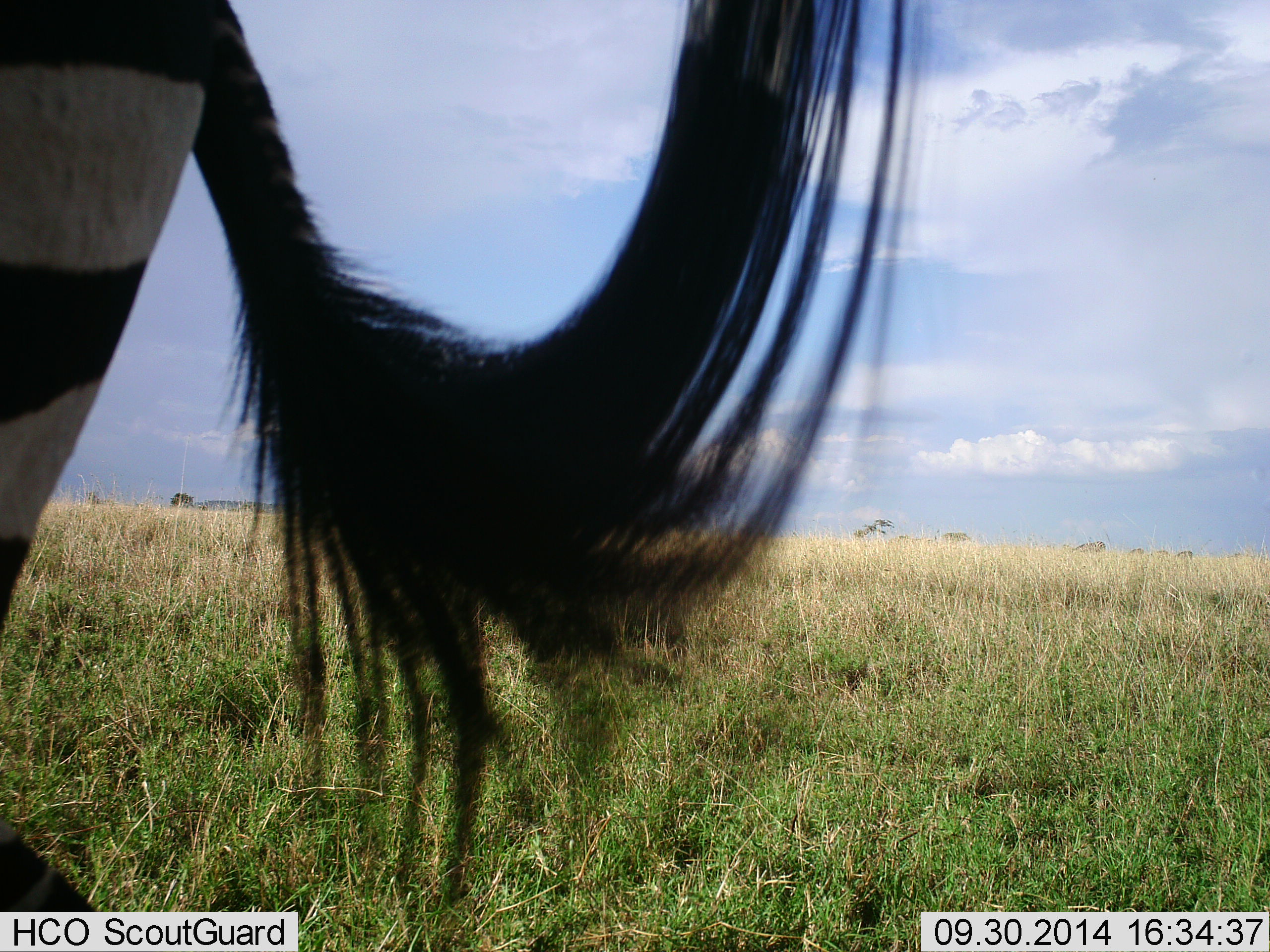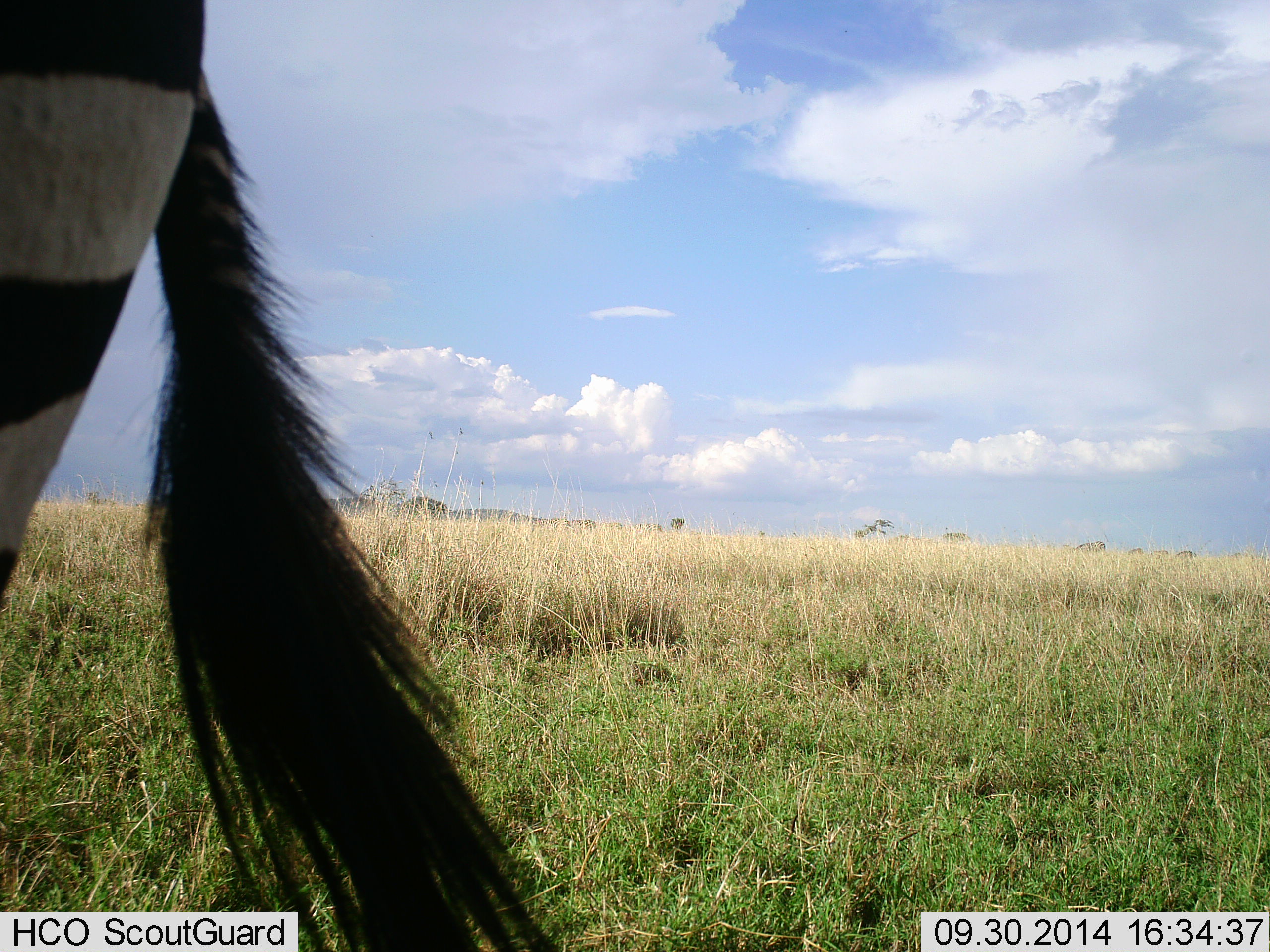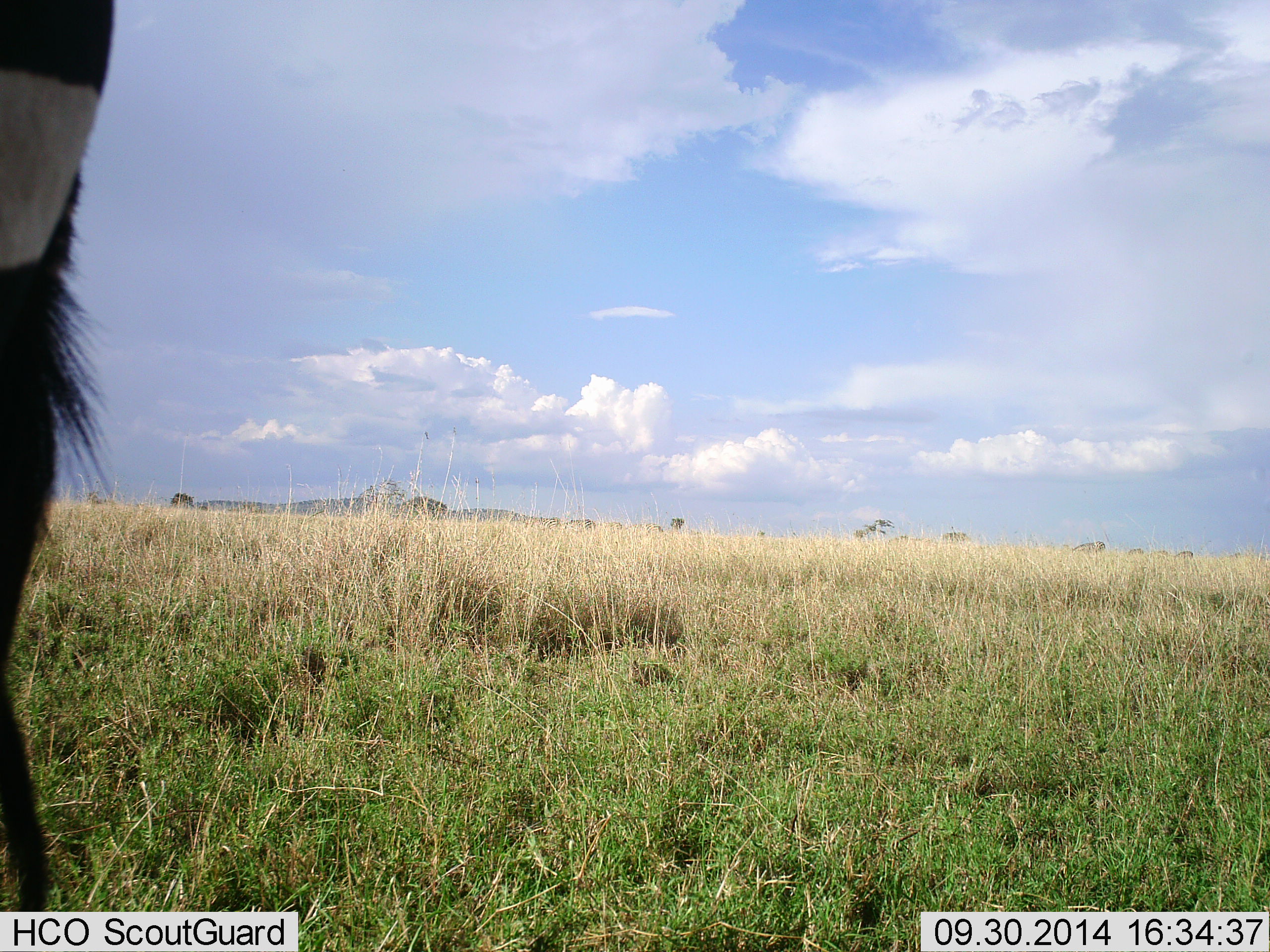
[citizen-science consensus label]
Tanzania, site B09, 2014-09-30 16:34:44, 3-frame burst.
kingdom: Animalia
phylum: Chordata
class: Mammalia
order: Perissodactyla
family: Equidae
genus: Equus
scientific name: Equus quagga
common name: plains zebra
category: zebra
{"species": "zebra (plains zebra) (Equus quagga)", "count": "1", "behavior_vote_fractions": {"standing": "70%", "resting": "0%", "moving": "20%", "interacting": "0%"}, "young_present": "0%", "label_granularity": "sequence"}